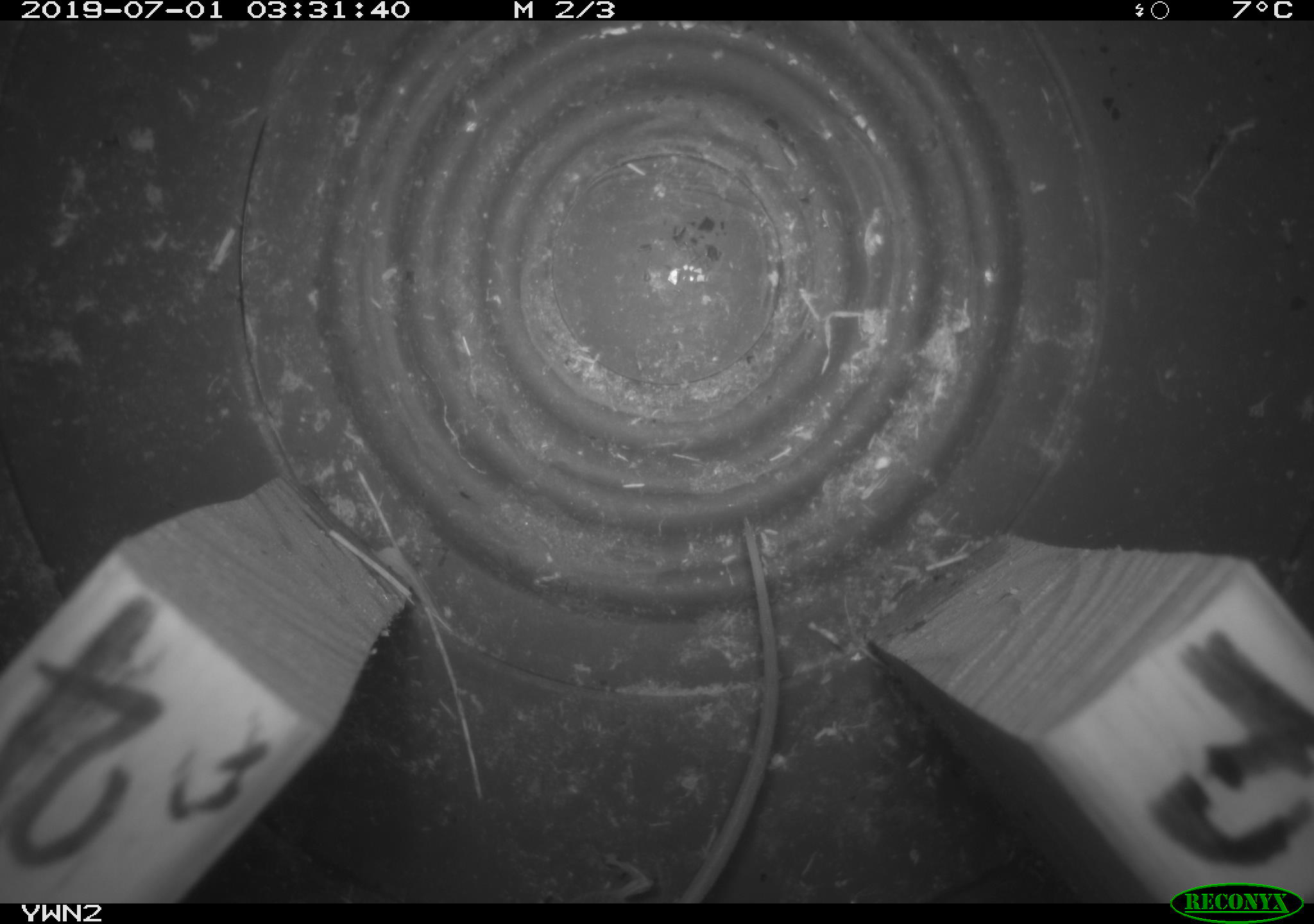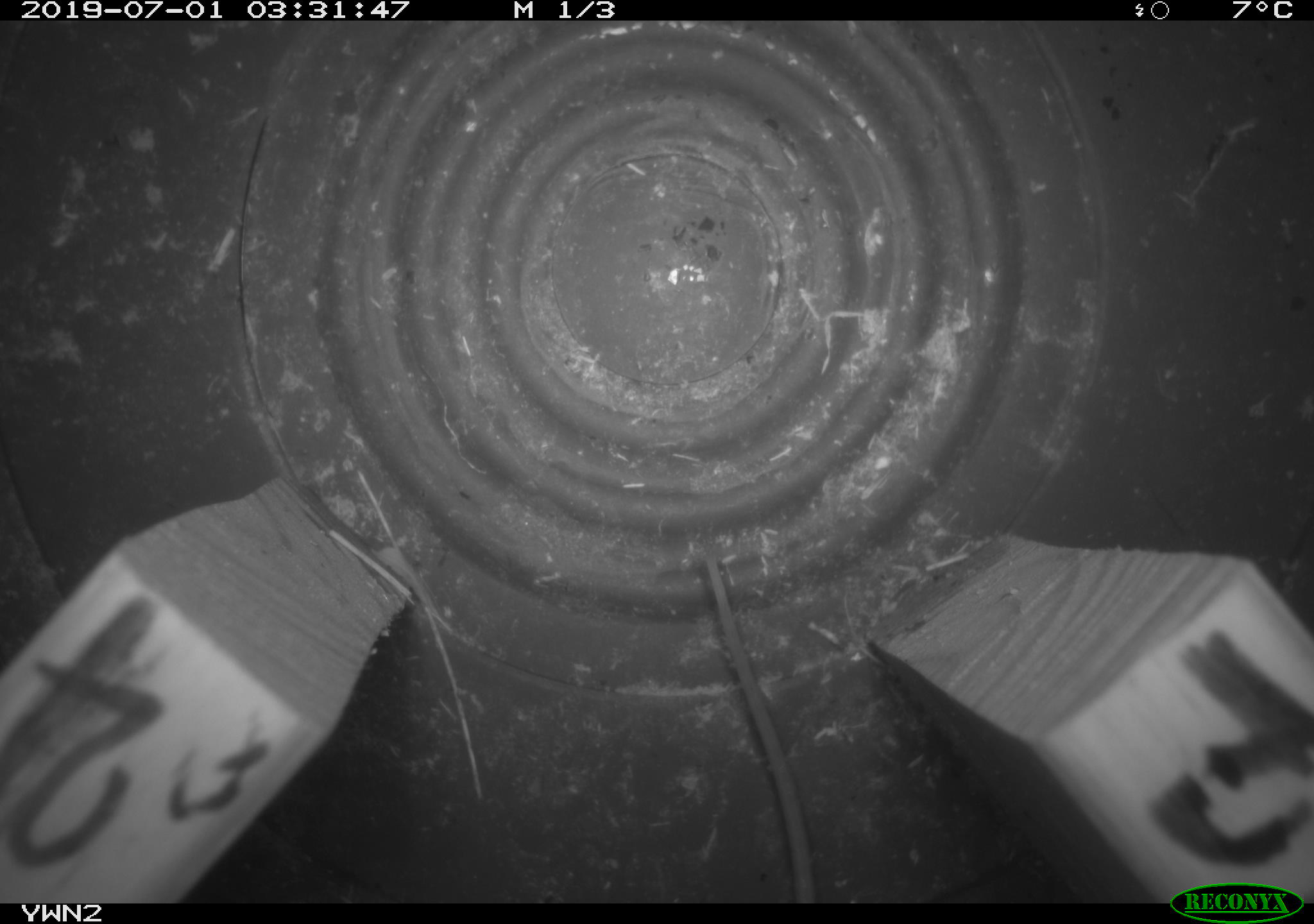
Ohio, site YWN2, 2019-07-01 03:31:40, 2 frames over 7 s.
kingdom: Animalia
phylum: Chordata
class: Mammalia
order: Rodentia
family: Cricetidae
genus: Peromyscus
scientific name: Peromyscus leucopus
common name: white-footed mouse